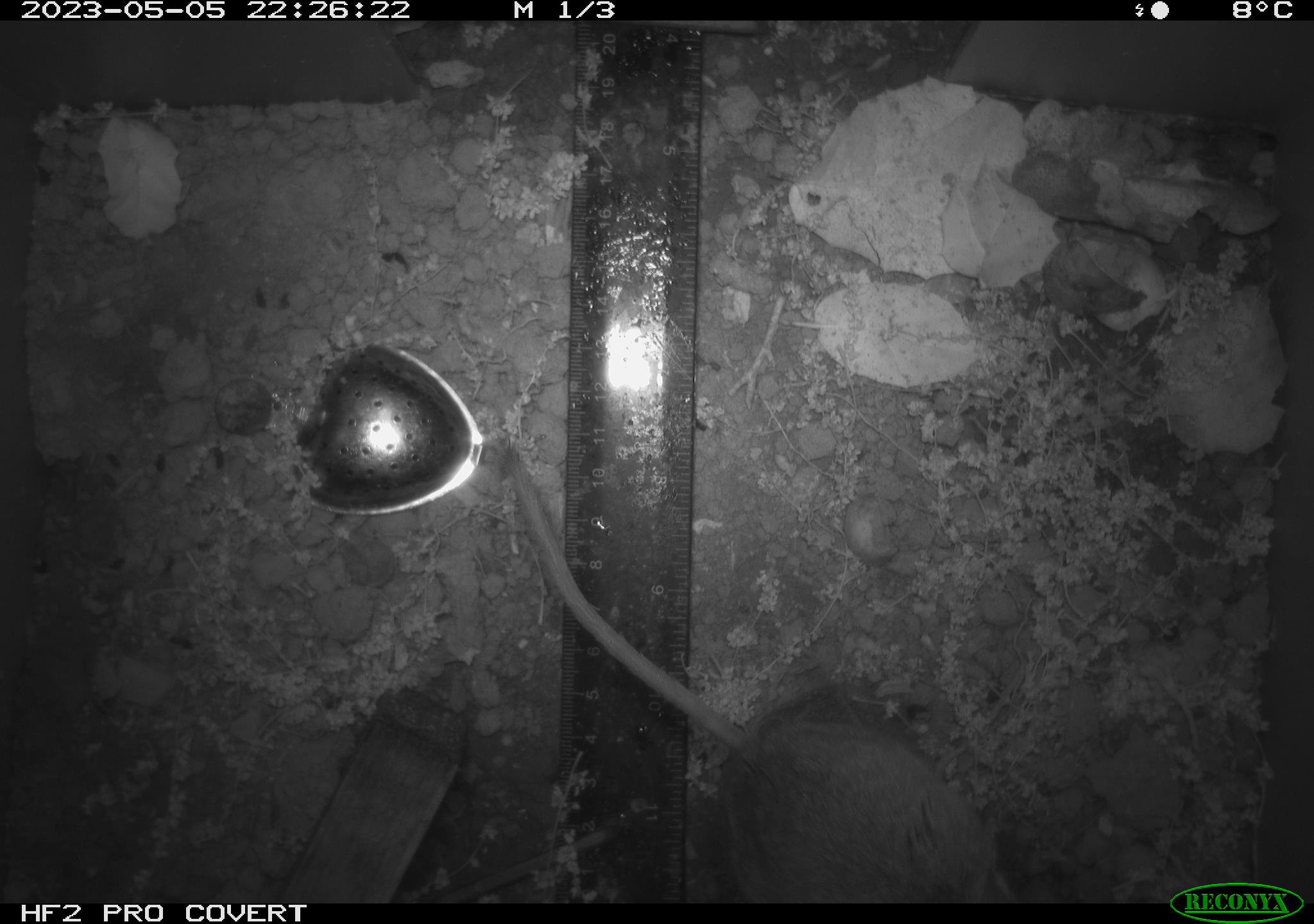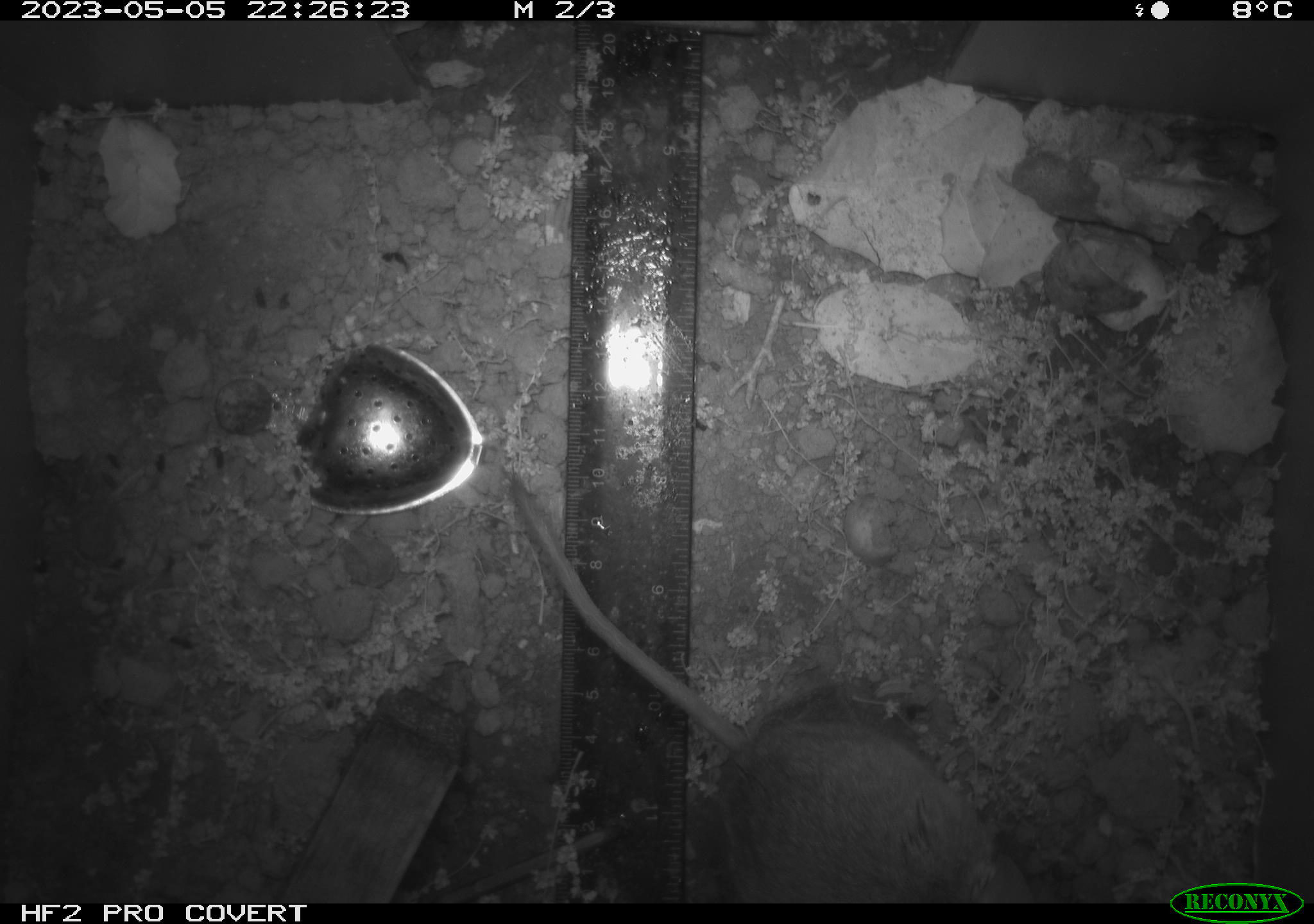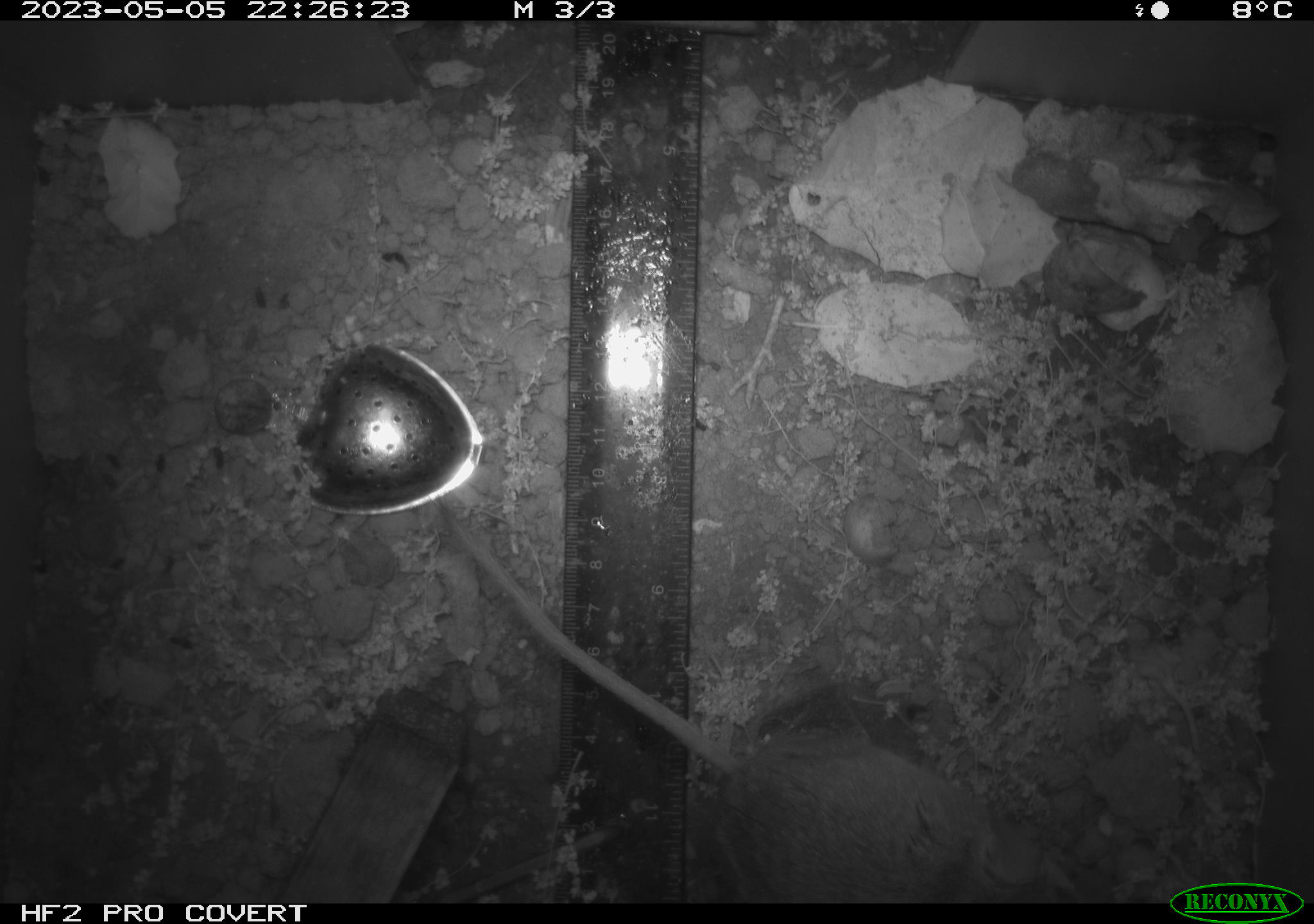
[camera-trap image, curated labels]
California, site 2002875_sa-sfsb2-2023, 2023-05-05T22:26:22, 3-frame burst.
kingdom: Animalia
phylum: Chordata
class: Mammalia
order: Rodentia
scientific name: Rodentia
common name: mouse species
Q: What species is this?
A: Mouse species (Rodentia).